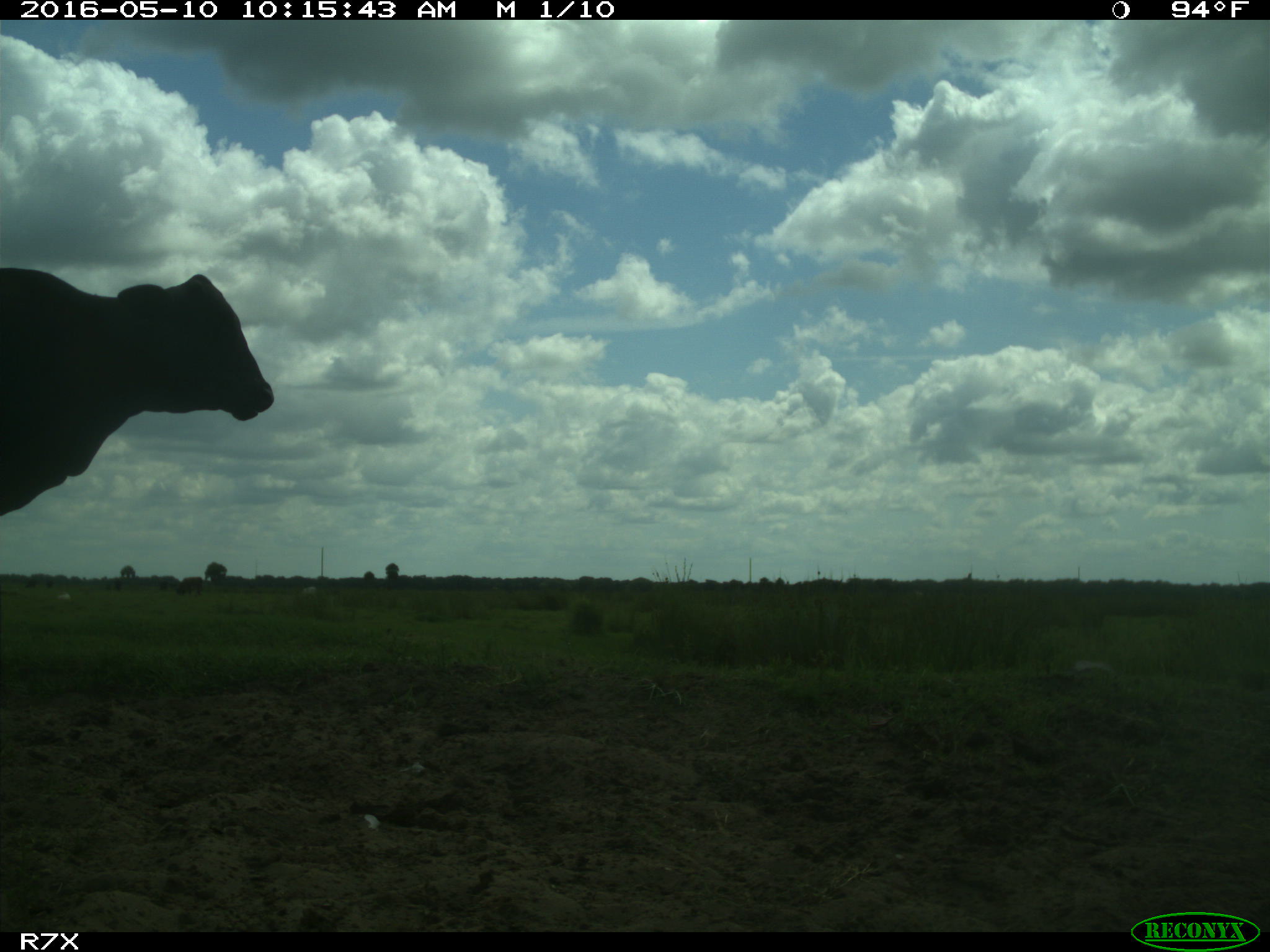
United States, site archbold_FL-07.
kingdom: Animalia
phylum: Chordata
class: Mammalia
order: Artiodactyla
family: Bovidae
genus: Bos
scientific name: Bos taurus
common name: domestic cow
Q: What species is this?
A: Bos taurus (domestic cow).